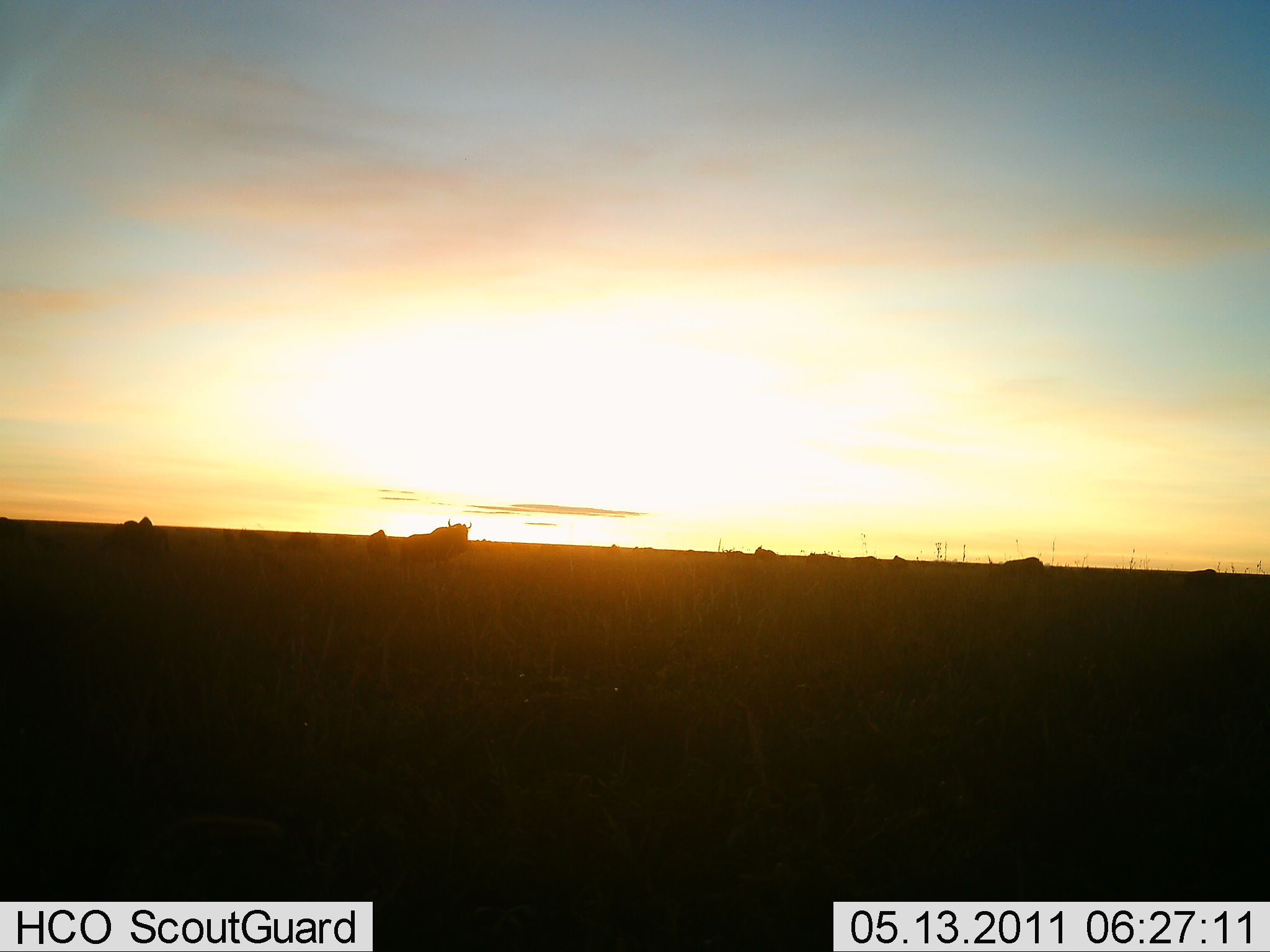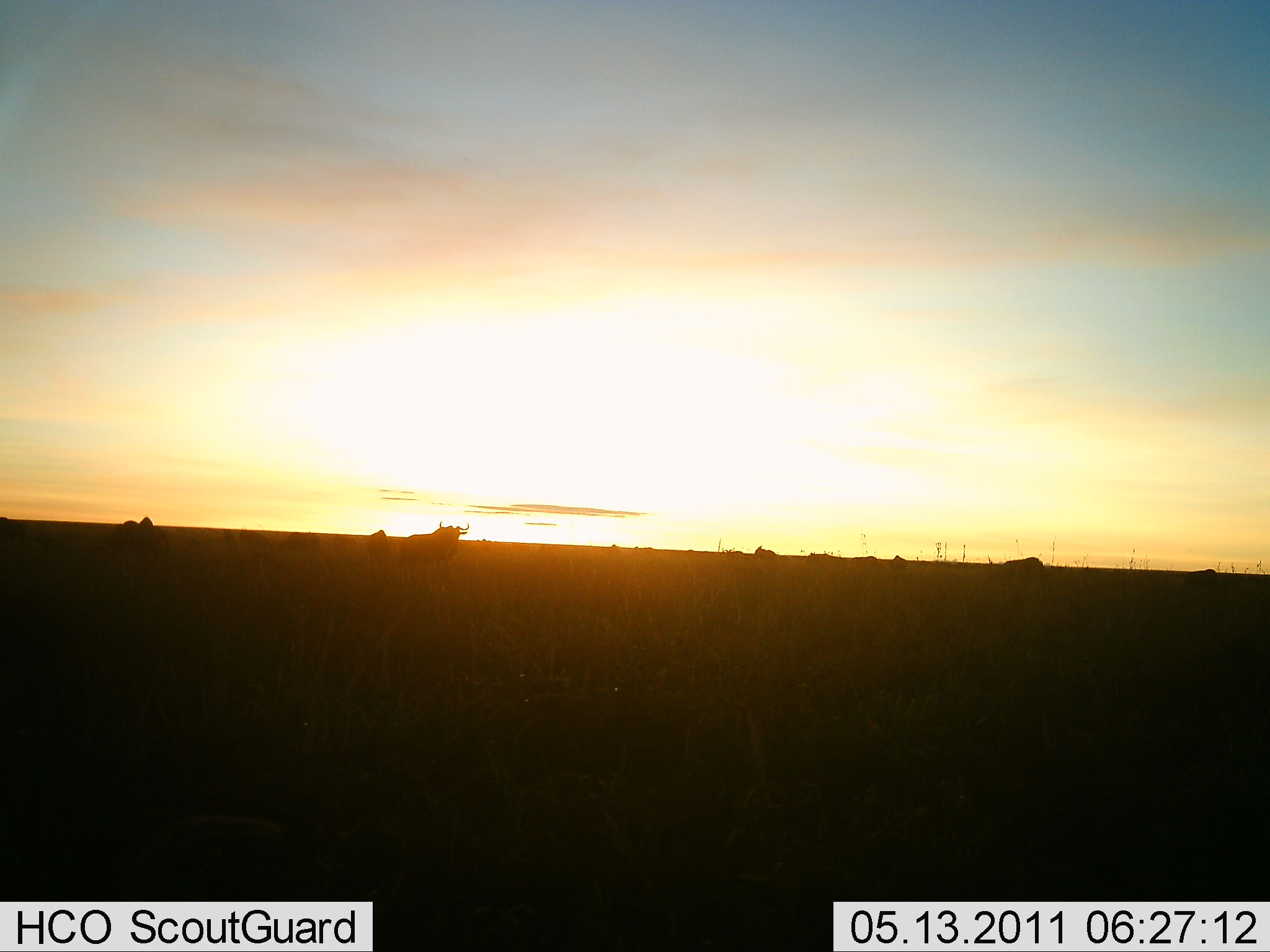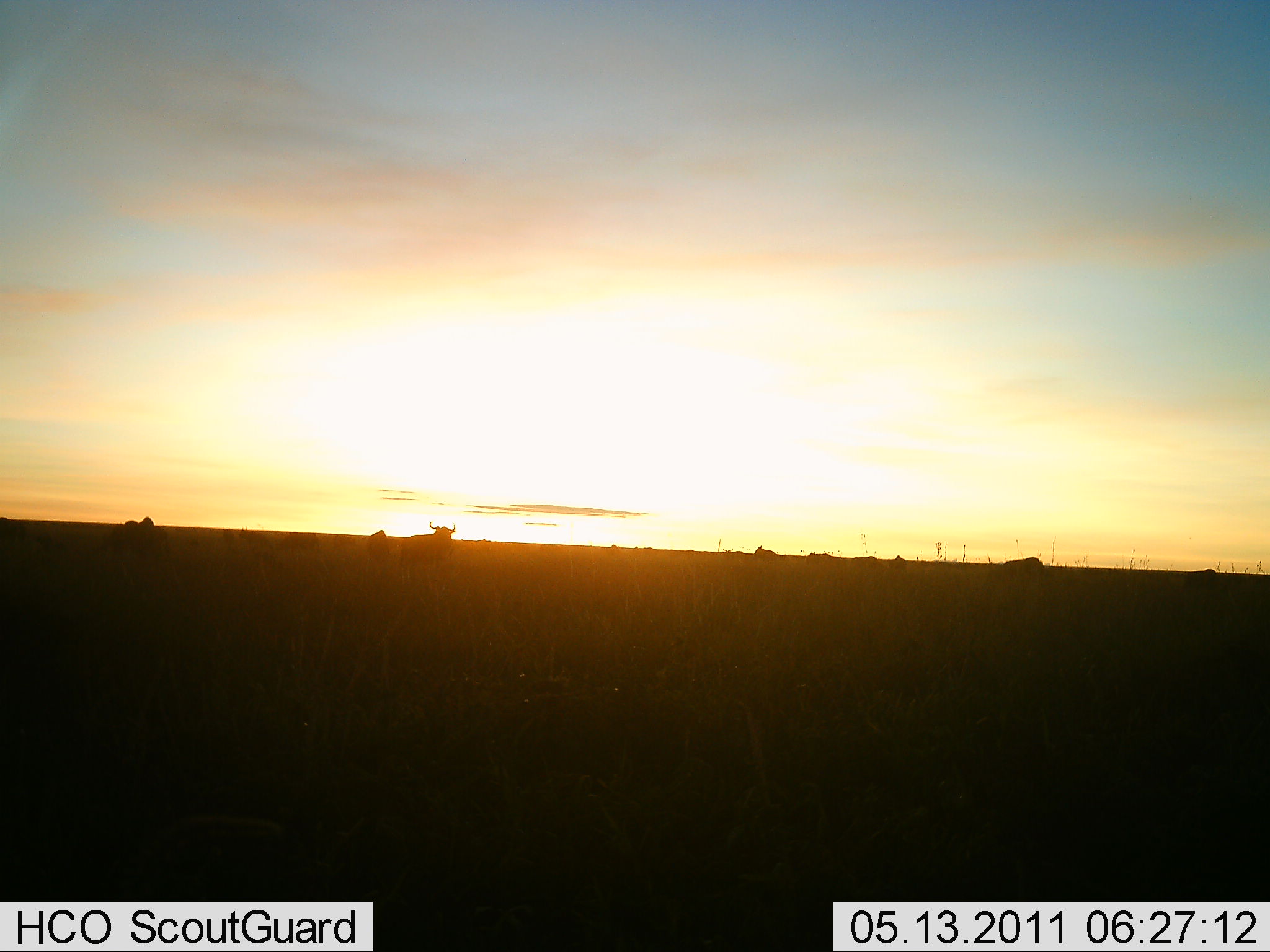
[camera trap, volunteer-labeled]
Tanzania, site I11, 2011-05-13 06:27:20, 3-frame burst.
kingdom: Animalia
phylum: Chordata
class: Mammalia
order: Artiodactyla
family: Bovidae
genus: Connochaetes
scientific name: Connochaetes taurinus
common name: blue wildebeest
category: wildebeest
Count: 9.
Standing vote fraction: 80%.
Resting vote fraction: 20%.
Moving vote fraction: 40%.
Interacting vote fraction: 0%.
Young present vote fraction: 0%.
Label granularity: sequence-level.